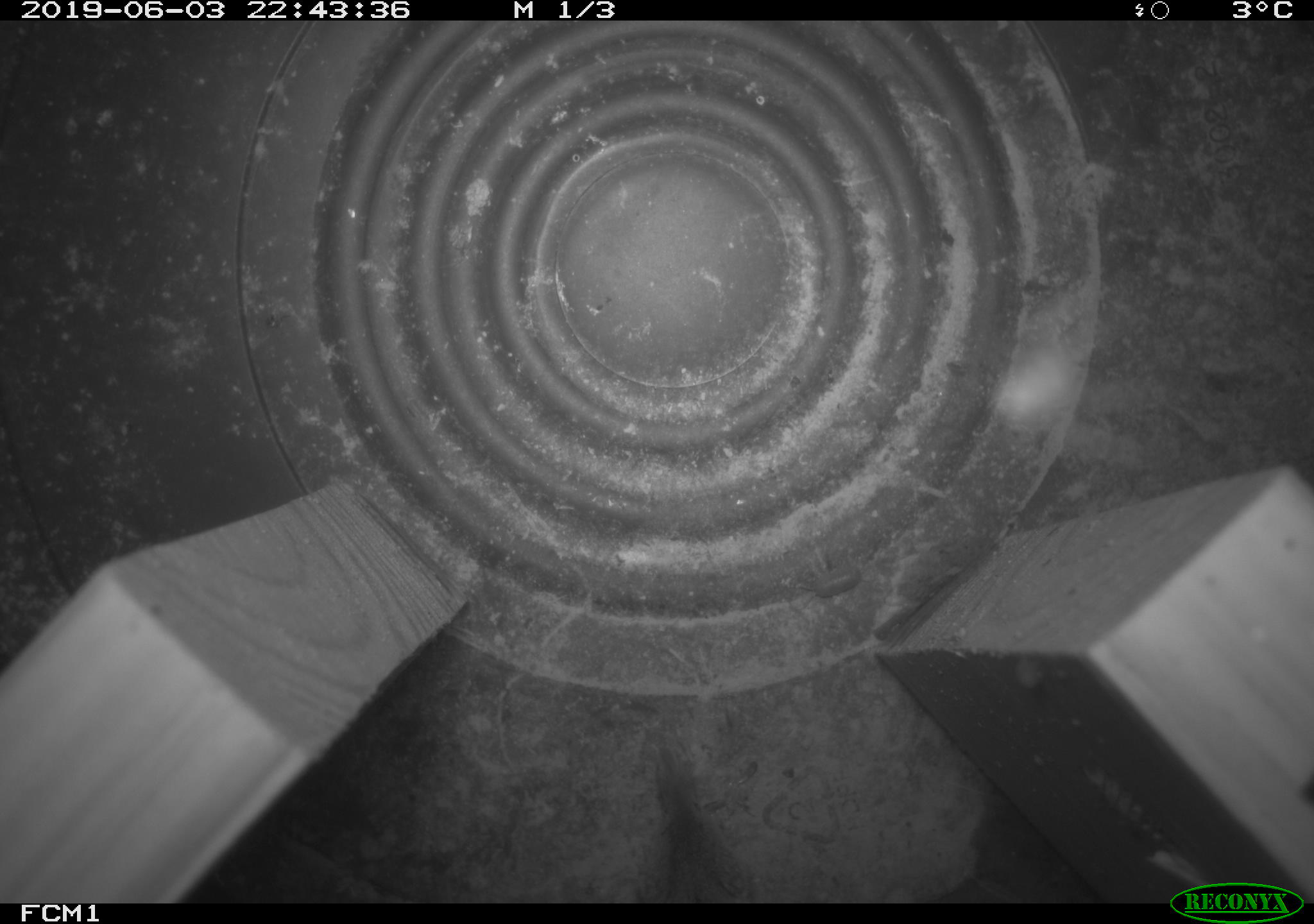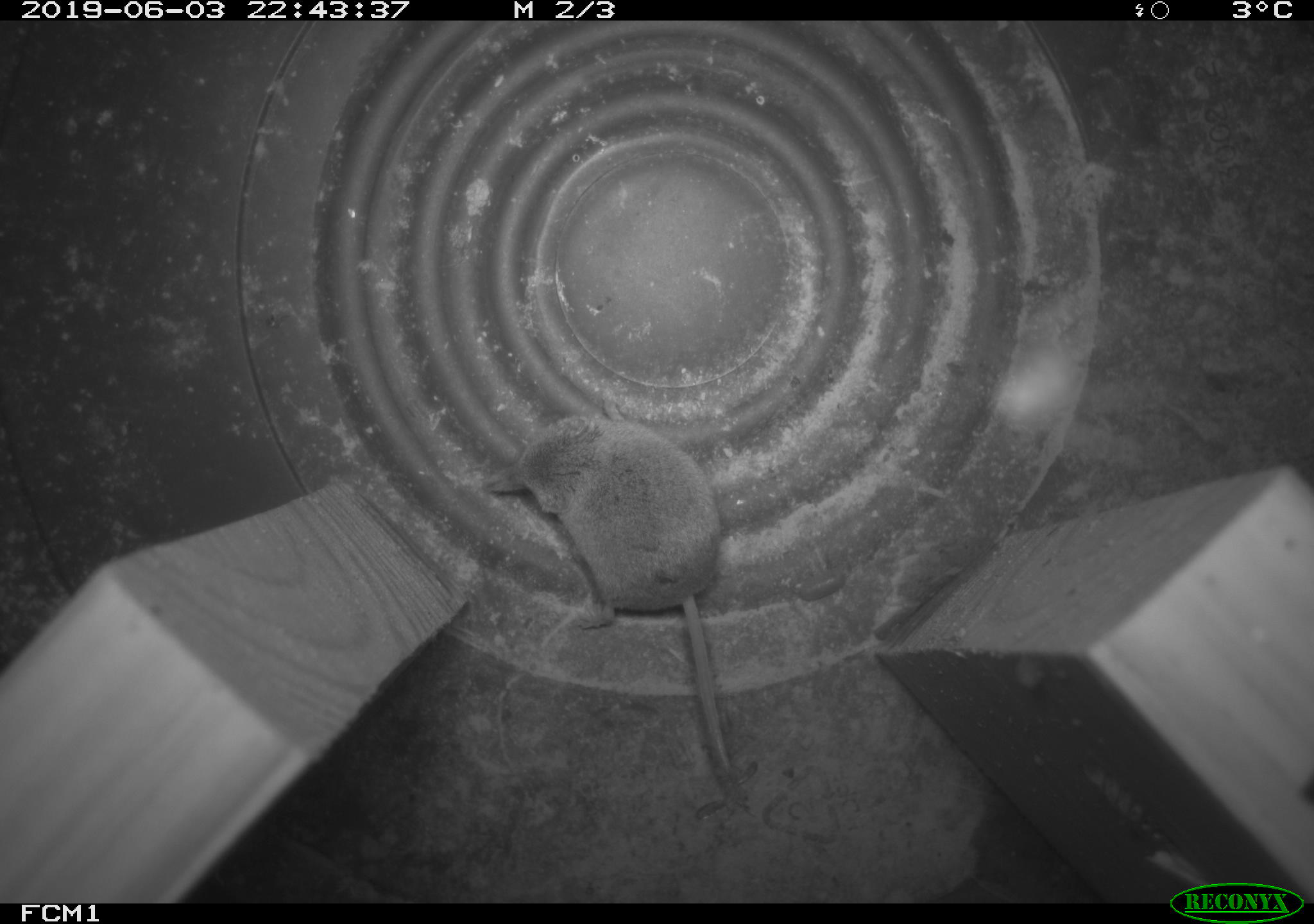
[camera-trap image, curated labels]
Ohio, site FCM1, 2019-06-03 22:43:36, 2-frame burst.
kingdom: Animalia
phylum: Chordata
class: Mammalia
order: Eulipotyphla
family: Soricidae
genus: Sorex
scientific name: Sorex cinereus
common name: masked shrew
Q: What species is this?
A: Masked shrew (Sorex cinereus).